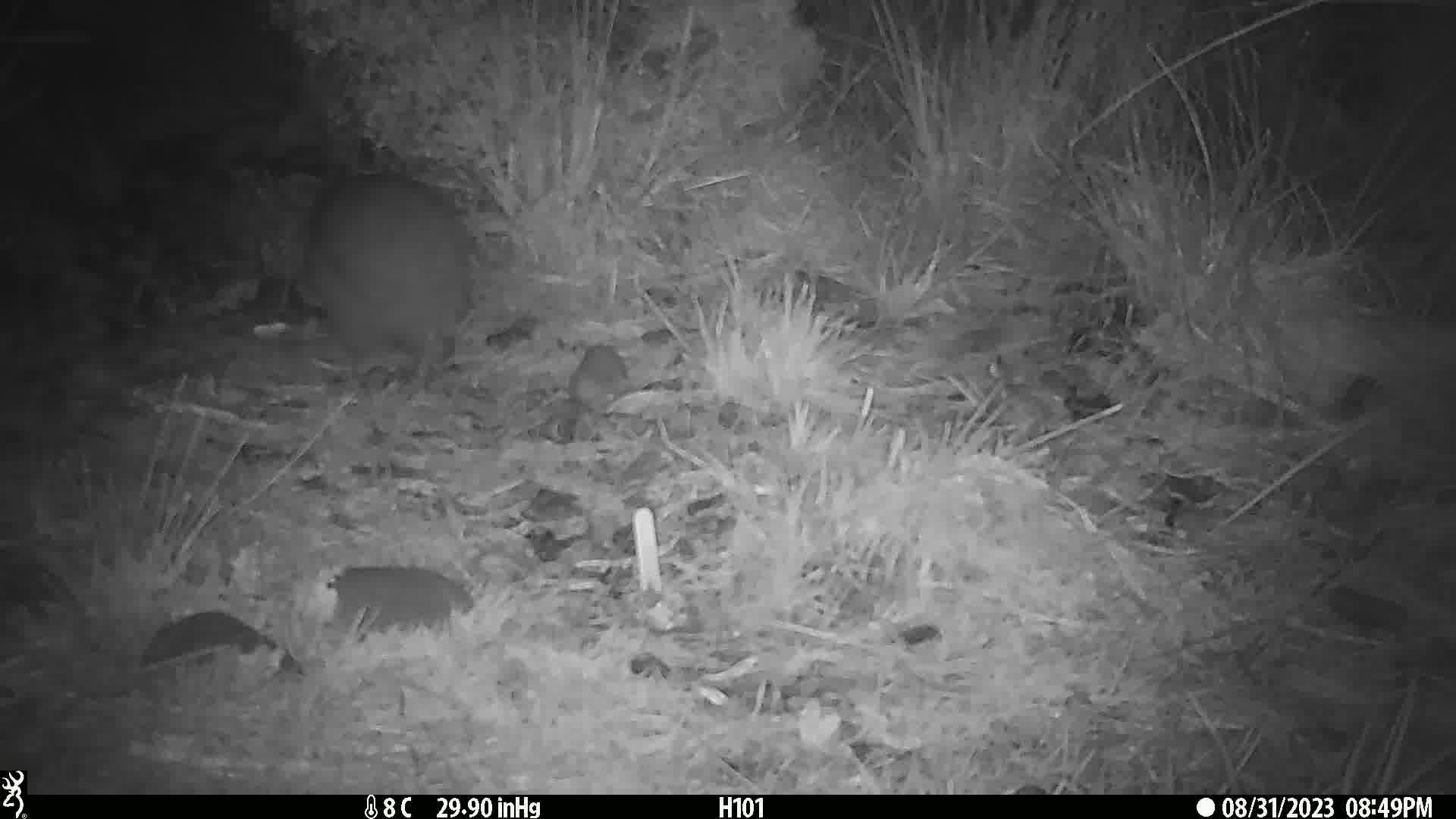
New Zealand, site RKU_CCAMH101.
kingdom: Animalia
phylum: Chordata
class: Aves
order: Apterygiformes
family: Apterygidae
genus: Apteryx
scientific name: Apteryx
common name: kiwi